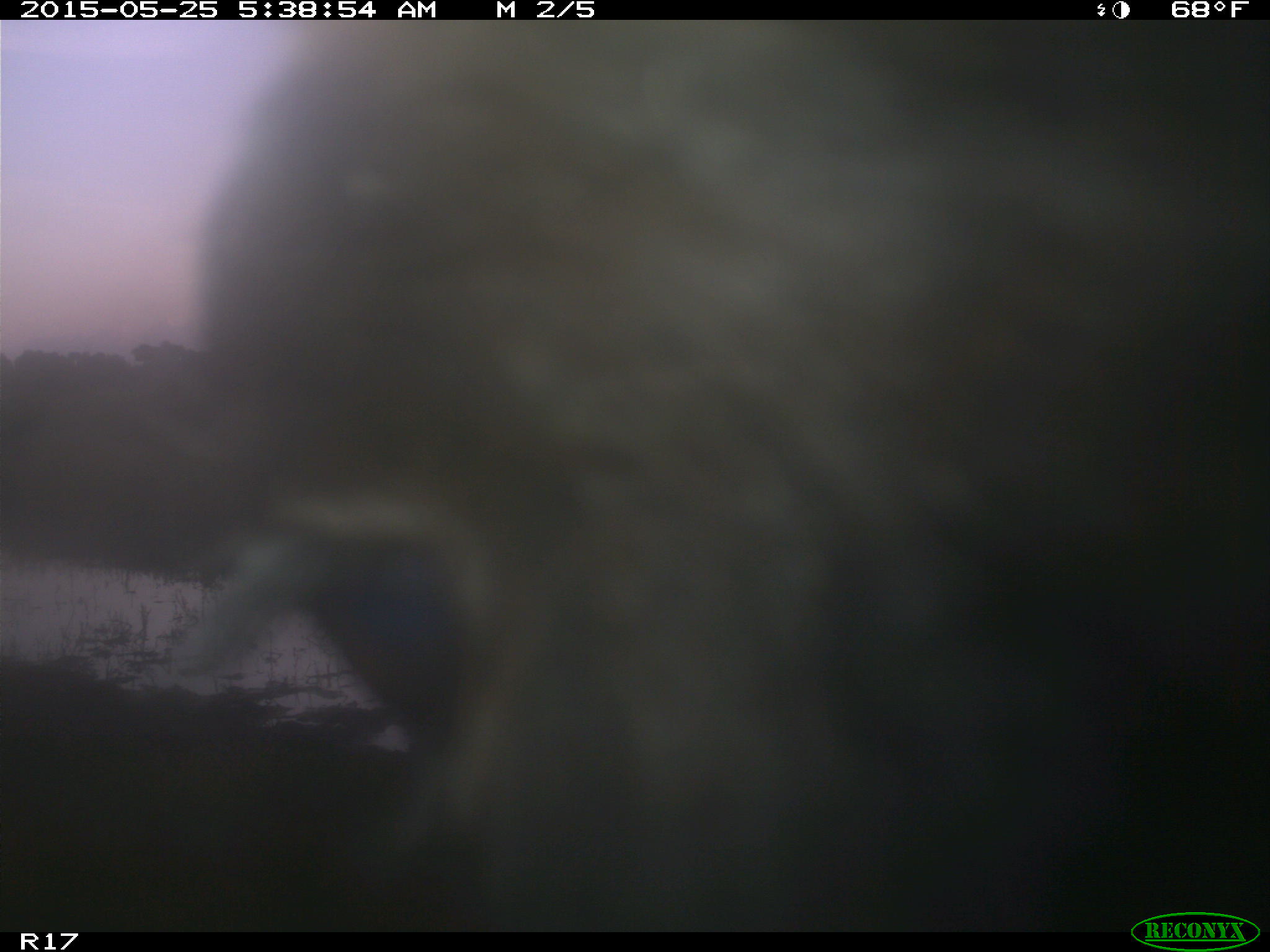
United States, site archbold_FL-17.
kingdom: Animalia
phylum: Chordata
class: Mammalia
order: Artiodactyla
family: Bovidae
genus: Bos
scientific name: Bos taurus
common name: domestic cow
Bos taurus (domestic cow).